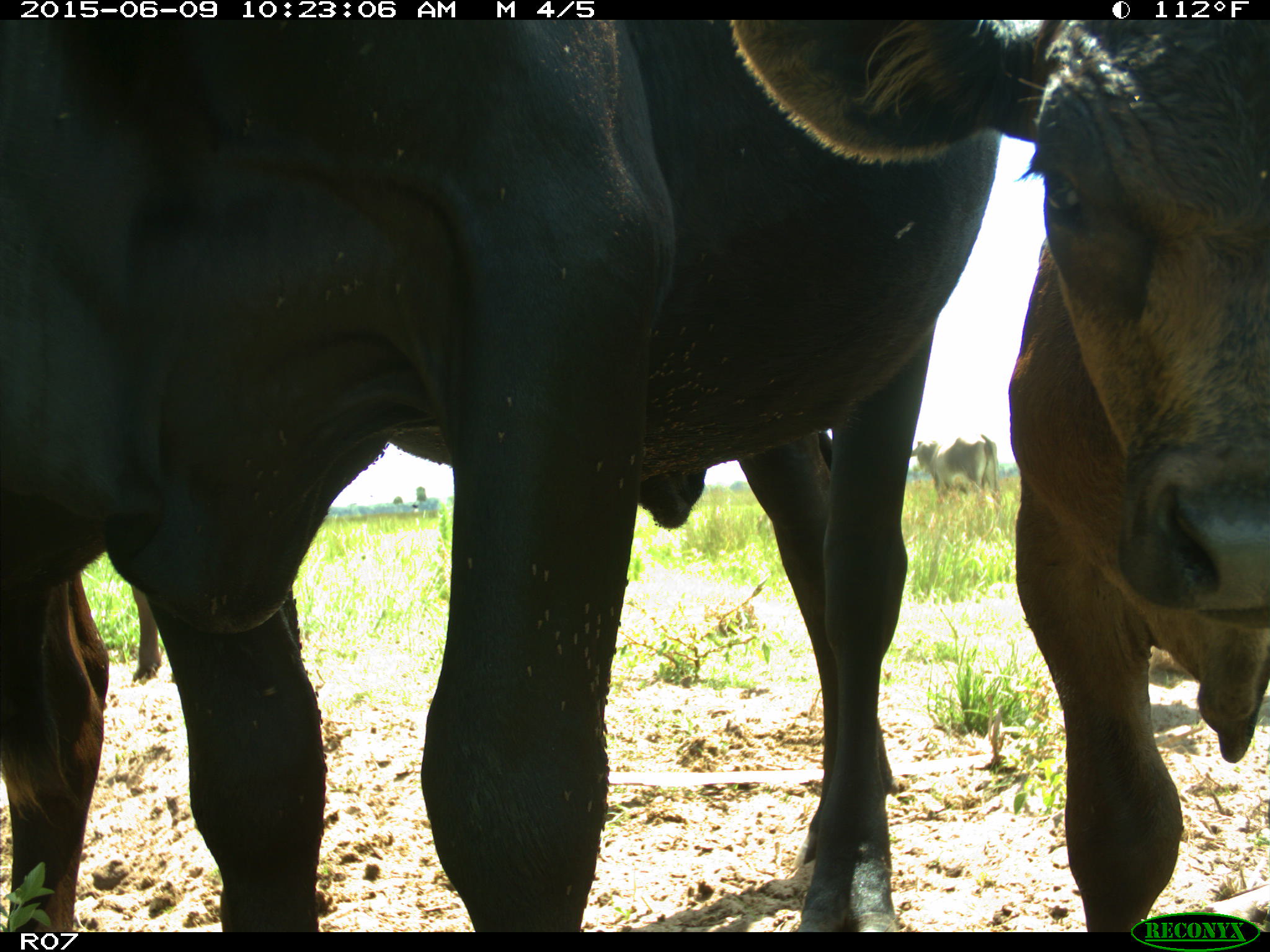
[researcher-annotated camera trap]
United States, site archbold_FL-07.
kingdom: Animalia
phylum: Chordata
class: Mammalia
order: Artiodactyla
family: Bovidae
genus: Bos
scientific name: Bos taurus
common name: domestic cow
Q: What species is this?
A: Bos taurus (domestic cow).